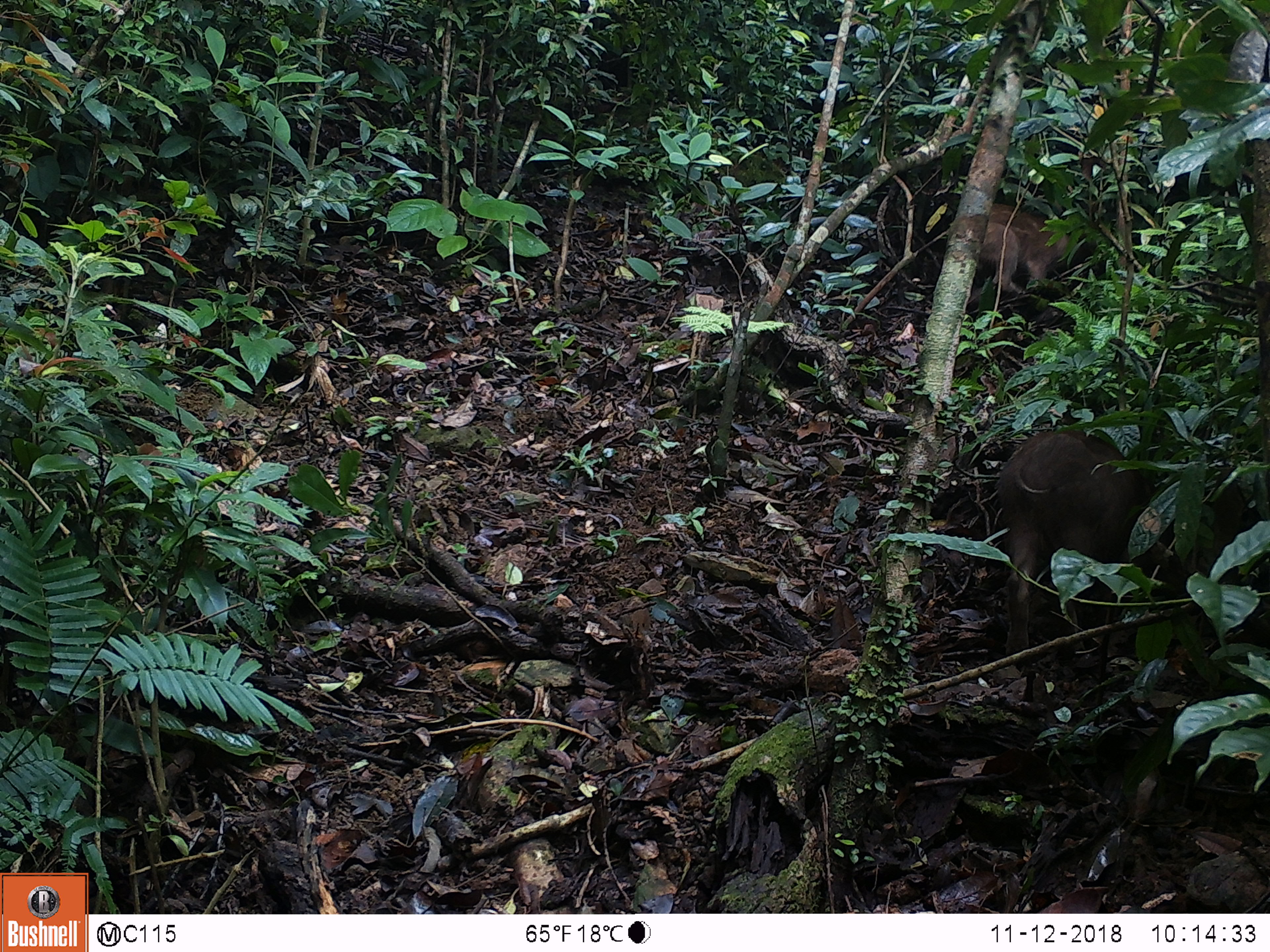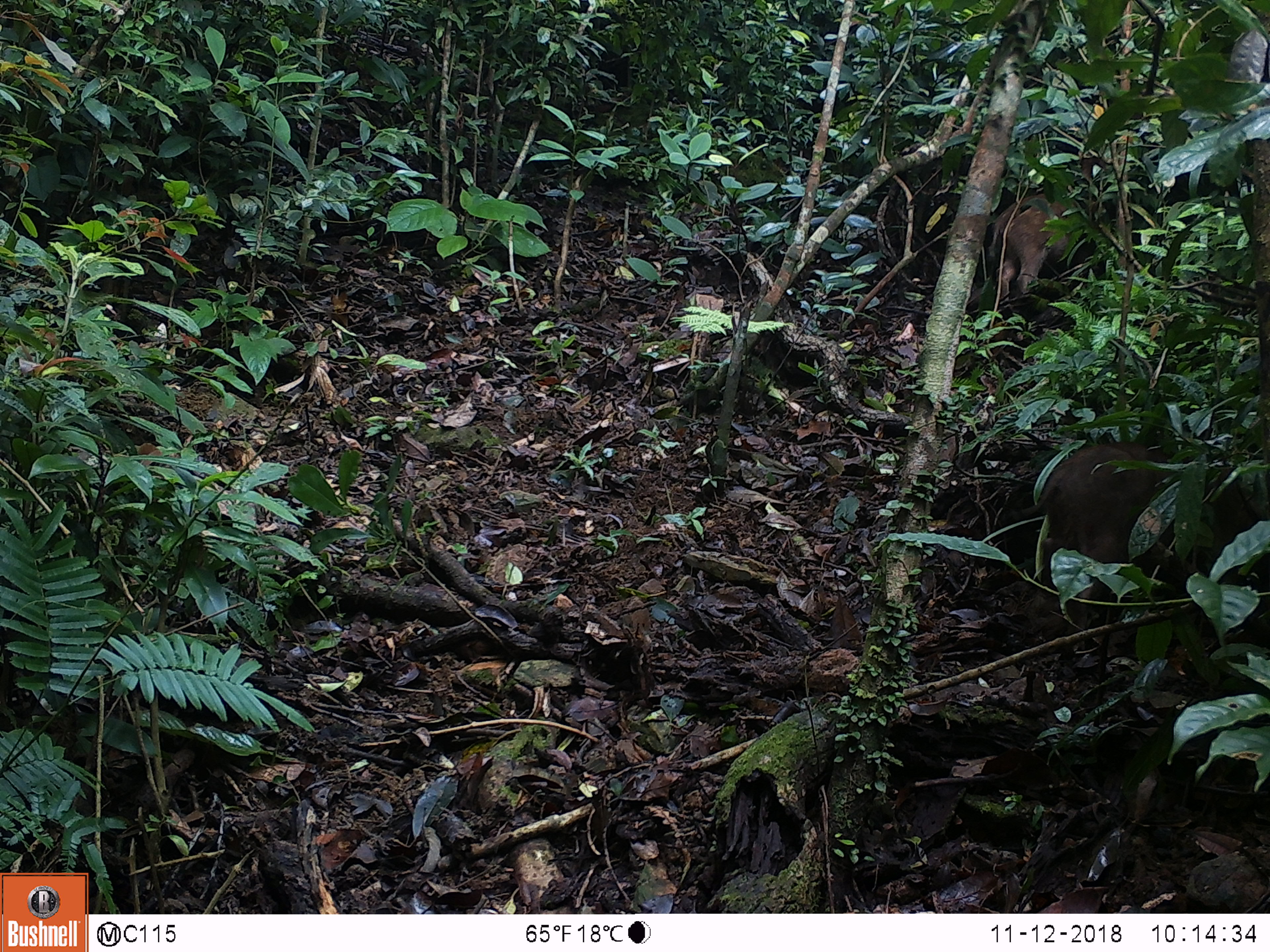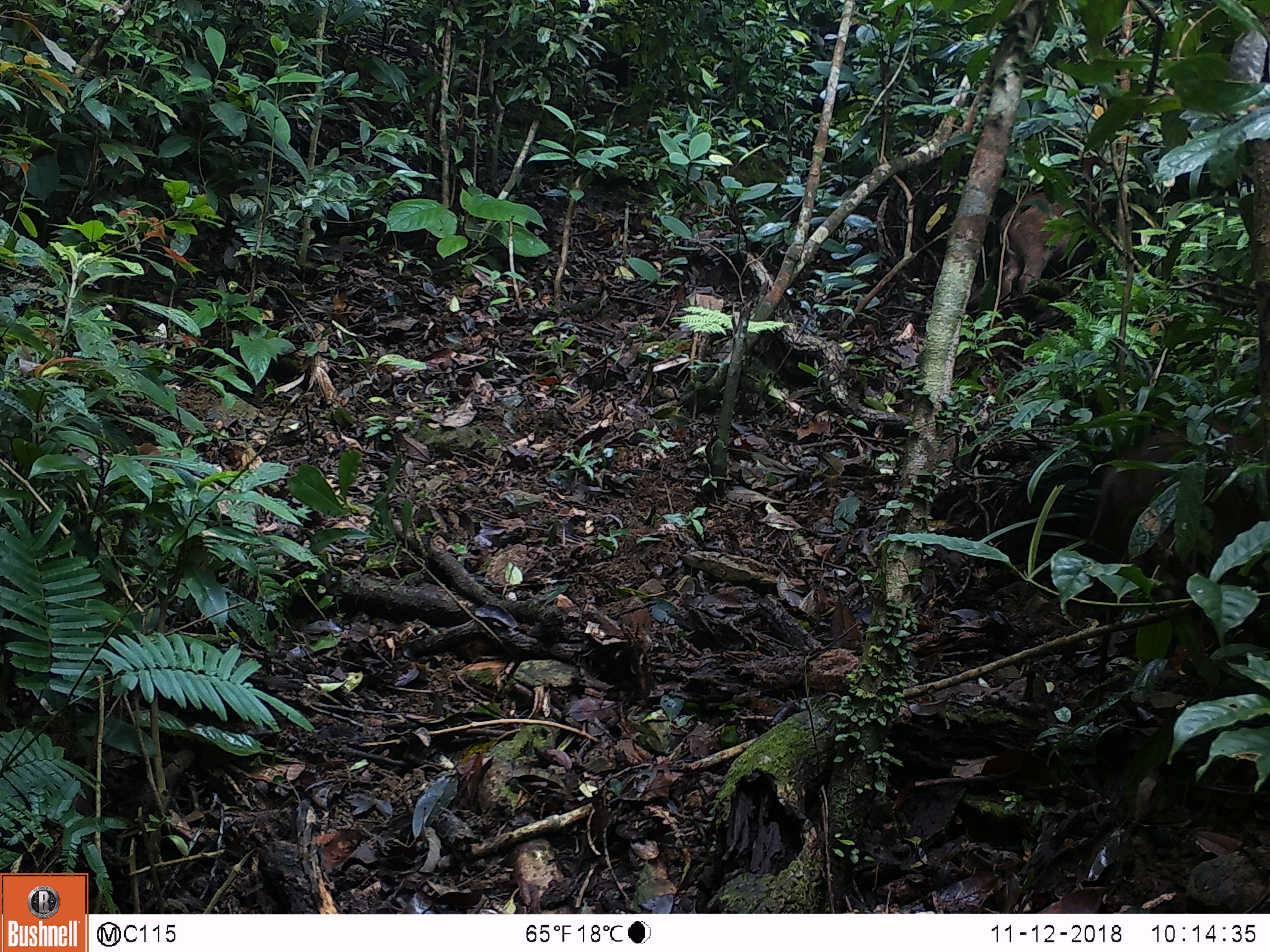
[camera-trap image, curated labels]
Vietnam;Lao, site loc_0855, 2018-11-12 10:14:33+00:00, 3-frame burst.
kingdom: Animalia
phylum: Chordata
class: Mammalia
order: Artiodactyla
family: Suidae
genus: Sus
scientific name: Sus scrofa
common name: eurasian wild pig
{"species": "eurasian wild pig (Sus scrofa)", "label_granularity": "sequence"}